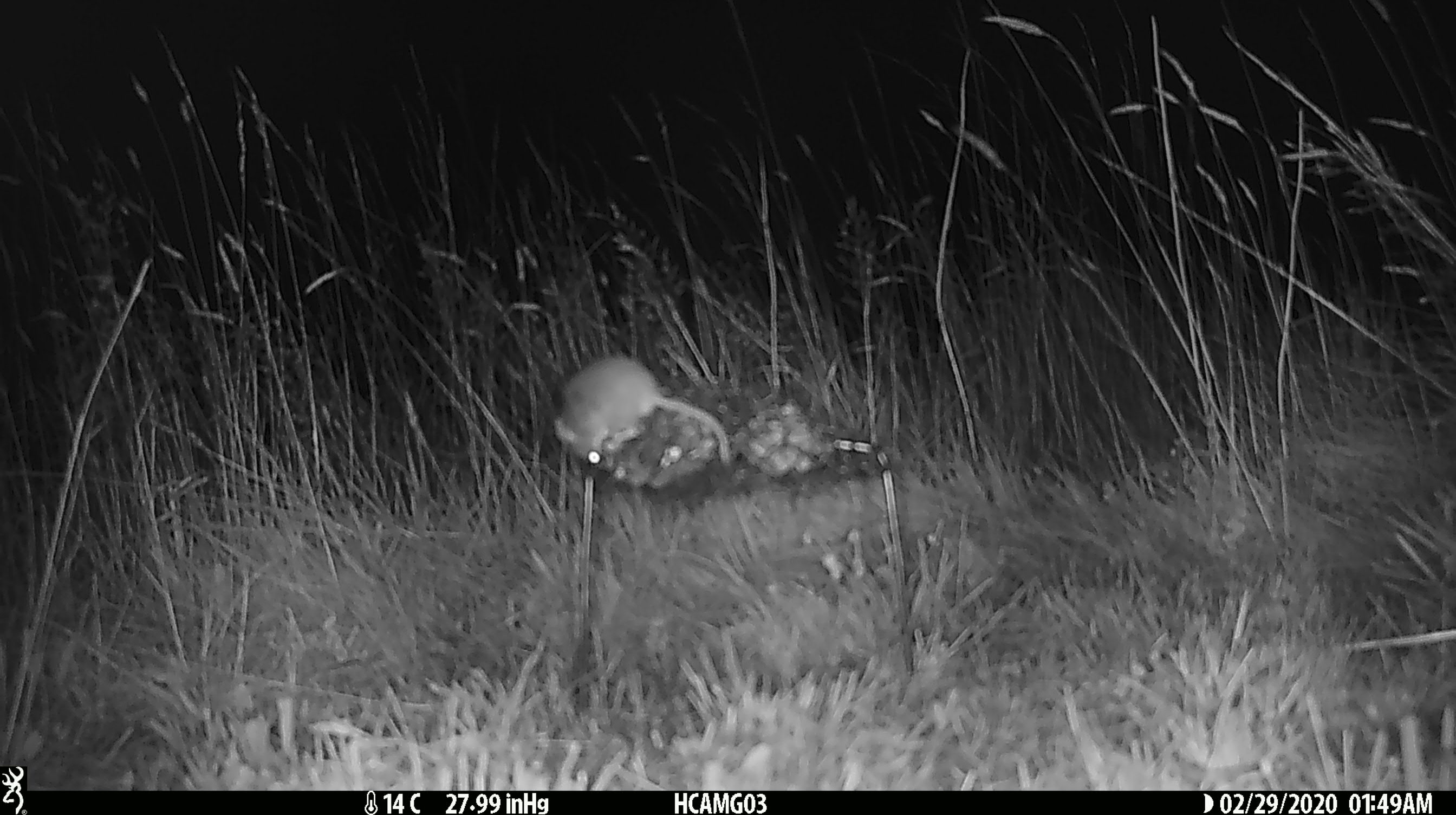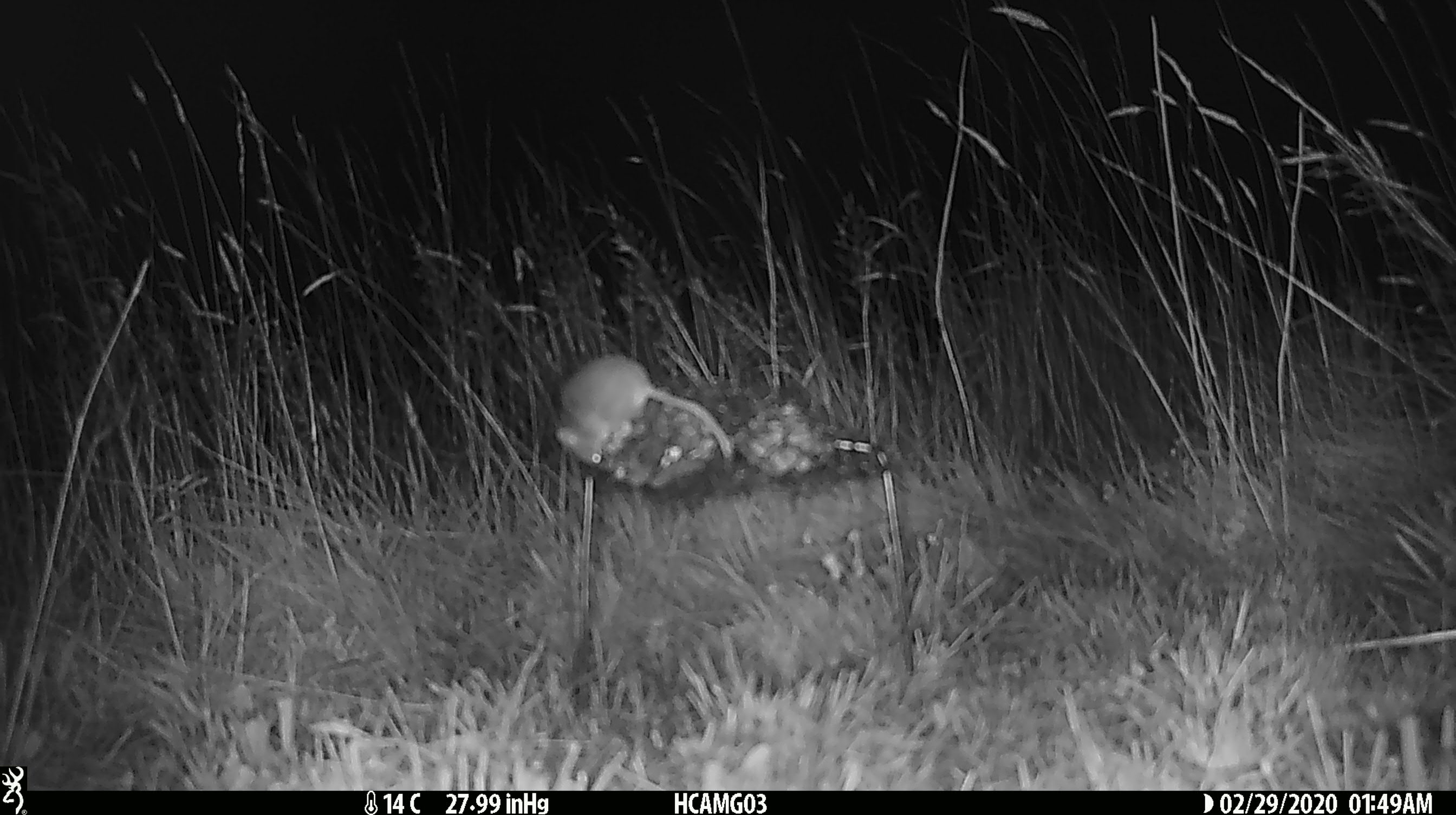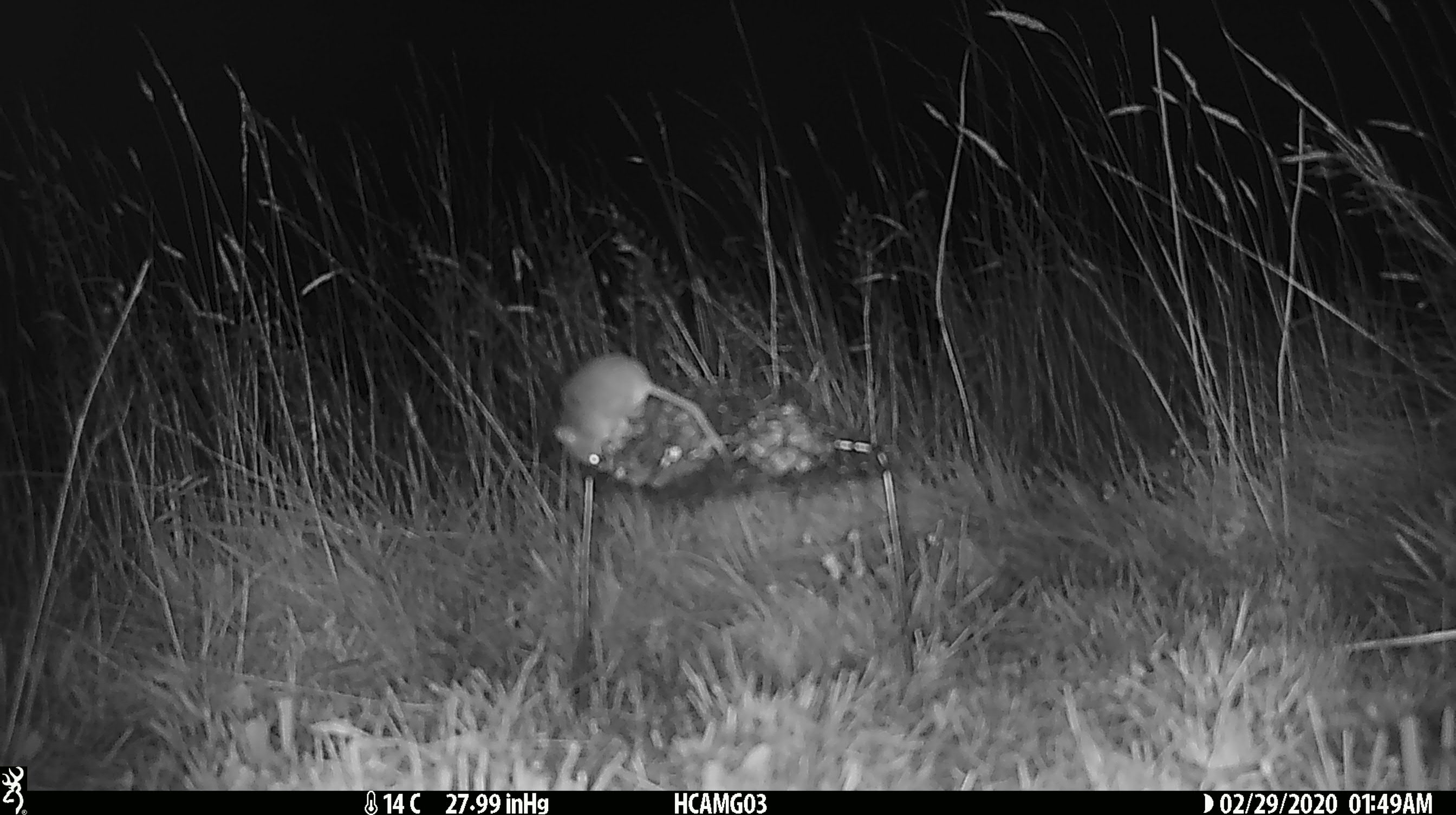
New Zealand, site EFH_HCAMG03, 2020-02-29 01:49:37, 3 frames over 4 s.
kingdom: Animalia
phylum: Chordata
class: Mammalia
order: Rodentia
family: Muridae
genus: Mus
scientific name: Mus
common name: mouse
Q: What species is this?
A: Mouse (Mus).